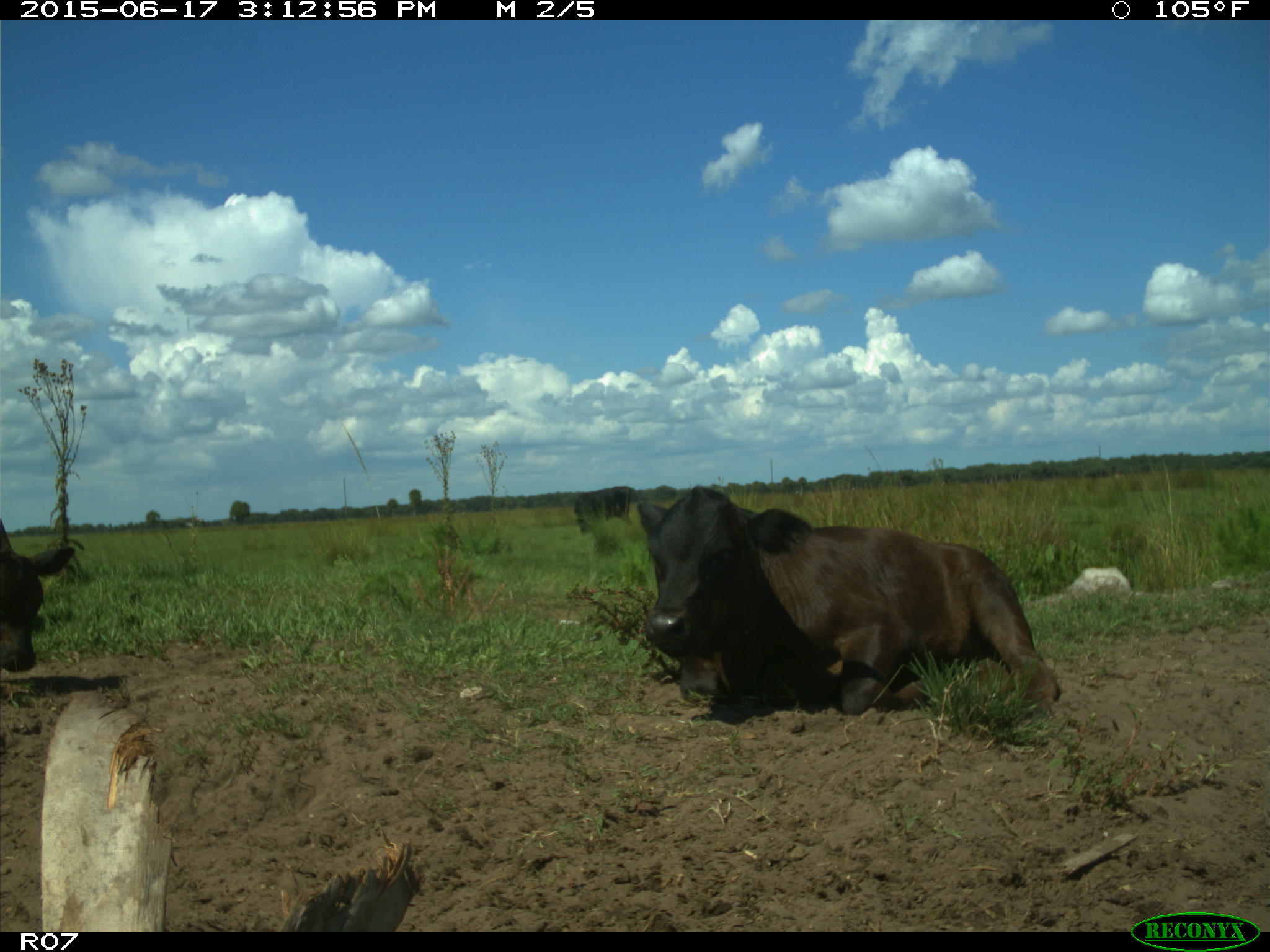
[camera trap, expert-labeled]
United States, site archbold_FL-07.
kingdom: Animalia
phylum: Chordata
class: Mammalia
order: Artiodactyla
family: Bovidae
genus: Bos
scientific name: Bos taurus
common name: domestic cow